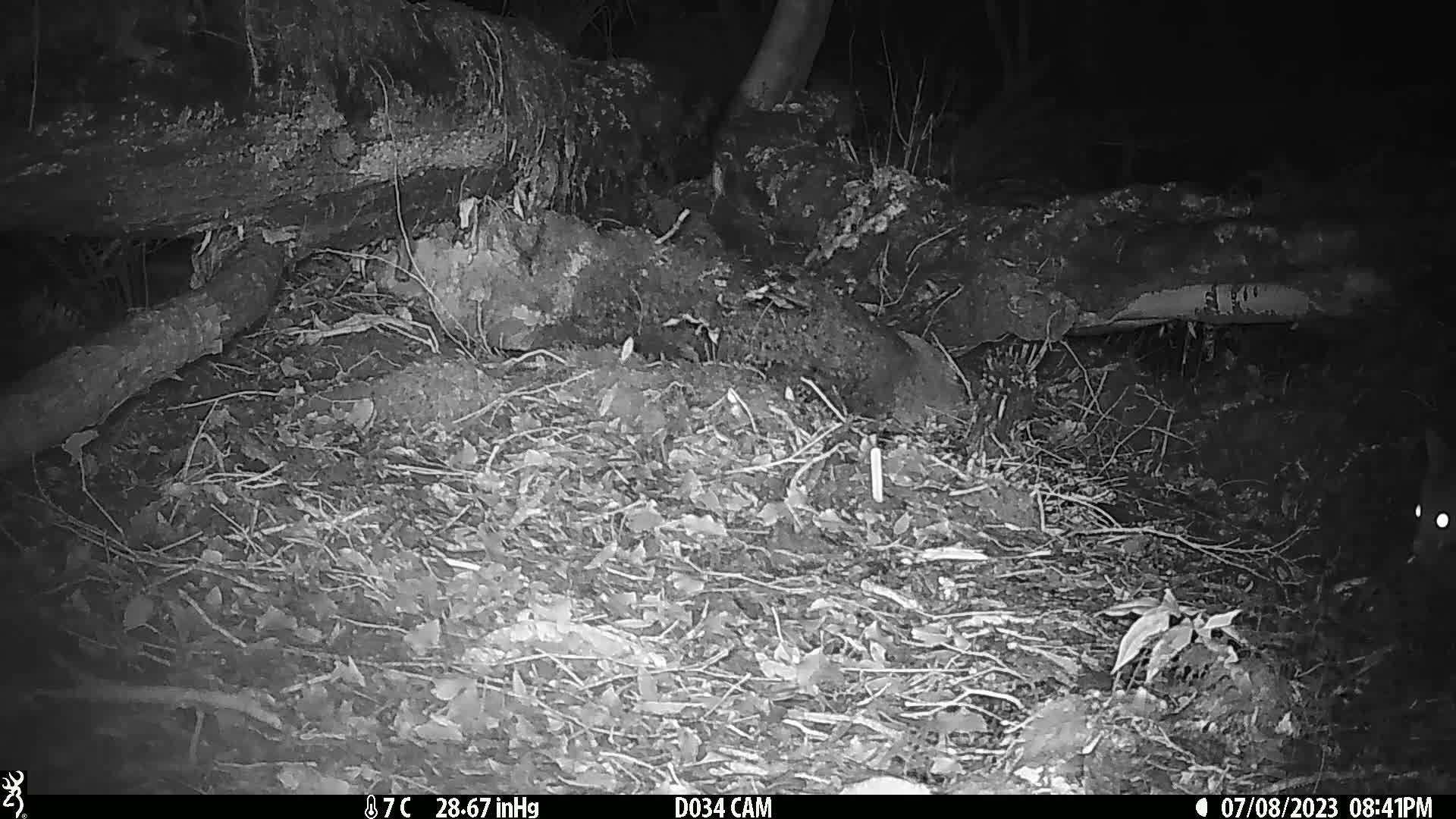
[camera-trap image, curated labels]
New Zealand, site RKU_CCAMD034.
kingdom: Animalia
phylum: Chordata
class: Mammalia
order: Diprotodontia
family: Phalangeridae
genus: Trichosurus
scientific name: Trichosurus vulpecula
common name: common brushtail possum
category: possum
Possum (common brushtail possum) (Trichosurus vulpecula).